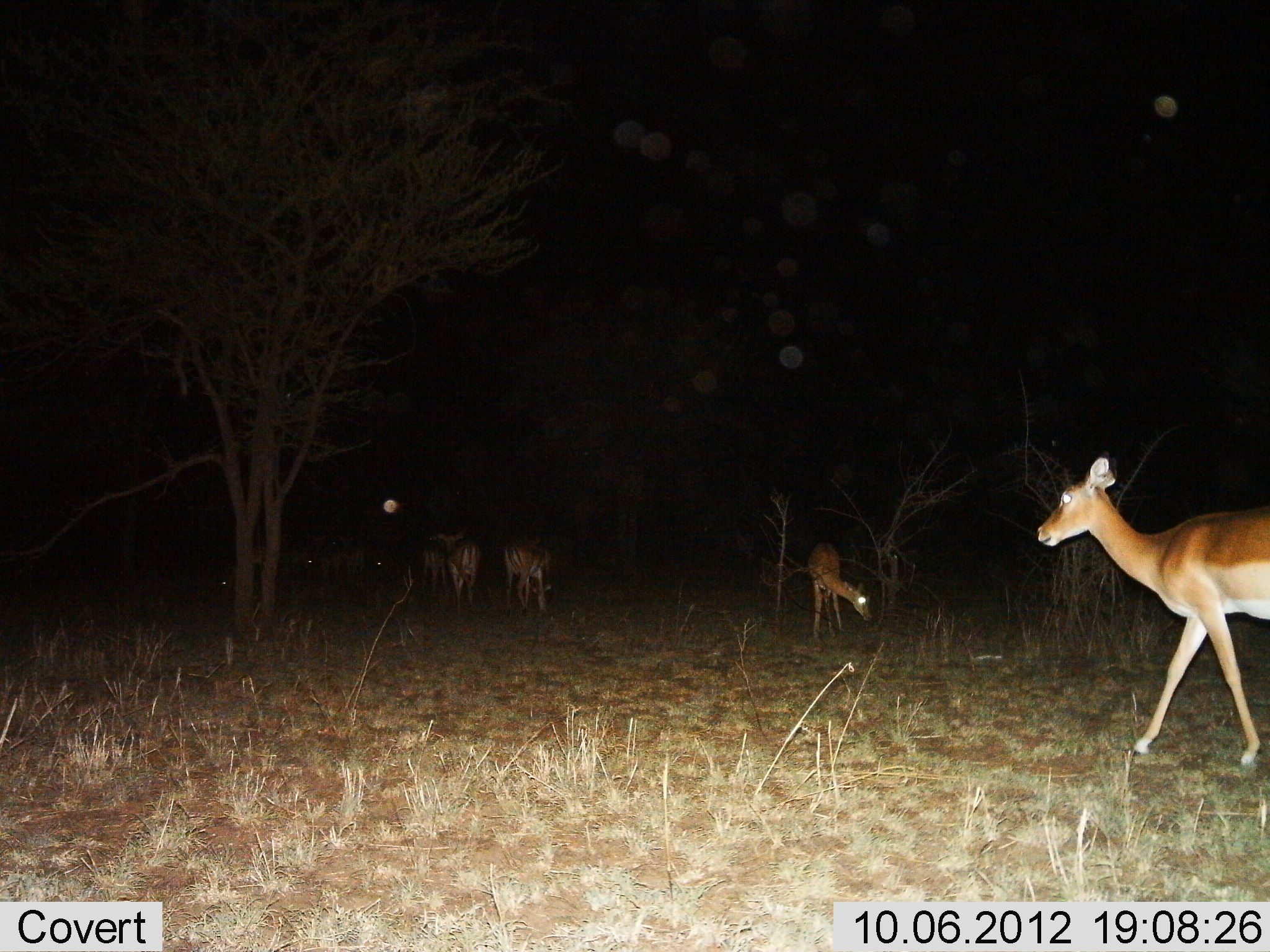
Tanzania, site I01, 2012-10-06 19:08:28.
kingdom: Animalia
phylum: Chordata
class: Mammalia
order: Artiodactyla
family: Bovidae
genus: Aepyceros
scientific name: Aepyceros melampus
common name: impala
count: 7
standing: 60%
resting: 0%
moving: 50%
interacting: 10%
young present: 20%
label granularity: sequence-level